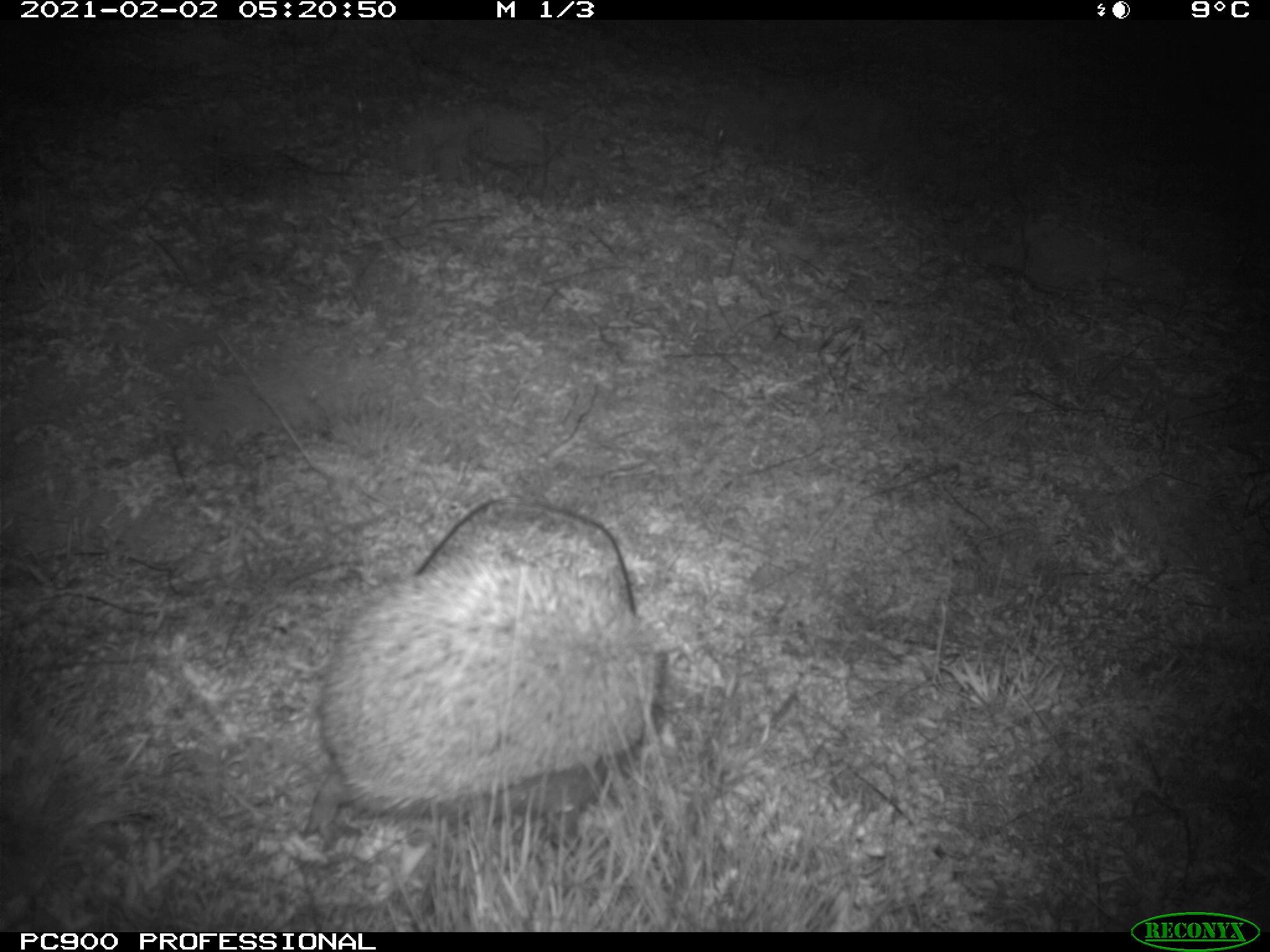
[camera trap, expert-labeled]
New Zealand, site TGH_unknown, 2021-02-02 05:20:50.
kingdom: Animalia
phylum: Chordata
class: Mammalia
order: Eulipotyphla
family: Erinaceidae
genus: Erinaceus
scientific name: Erinaceus europaeus europaeus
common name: european hedgehog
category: hedgehog